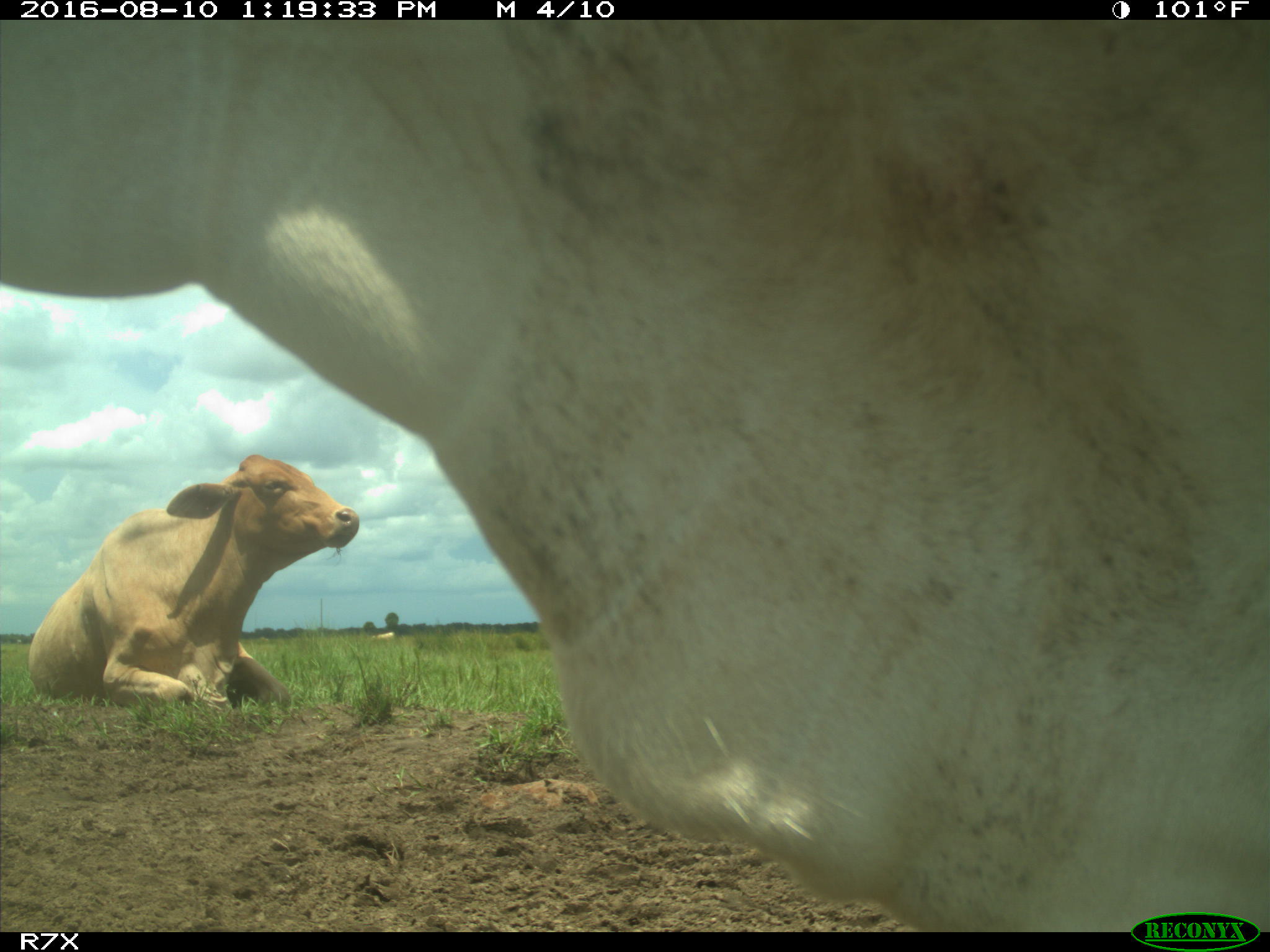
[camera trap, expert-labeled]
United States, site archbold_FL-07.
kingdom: Animalia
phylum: Chordata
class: Mammalia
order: Artiodactyla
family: Bovidae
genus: Bos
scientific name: Bos taurus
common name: domestic cow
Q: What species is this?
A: Bos taurus (domestic cow).